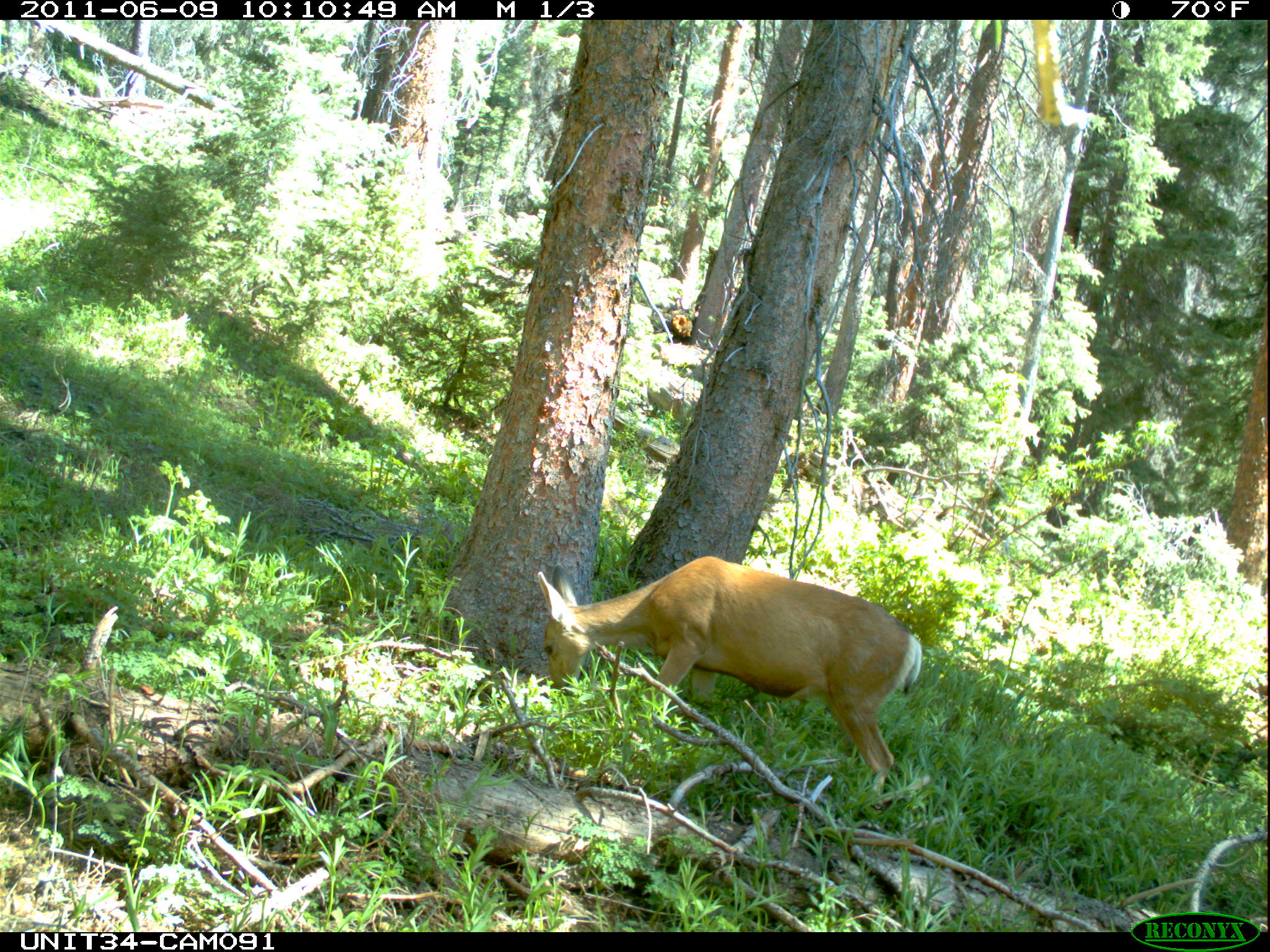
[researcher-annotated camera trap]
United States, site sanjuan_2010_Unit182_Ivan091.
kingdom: Animalia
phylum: Chordata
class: Mammalia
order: Artiodactyla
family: Cervidae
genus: Odocoileus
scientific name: Odocoileus hemionus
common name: mule deer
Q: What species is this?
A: Odocoileus hemionus (mule deer).